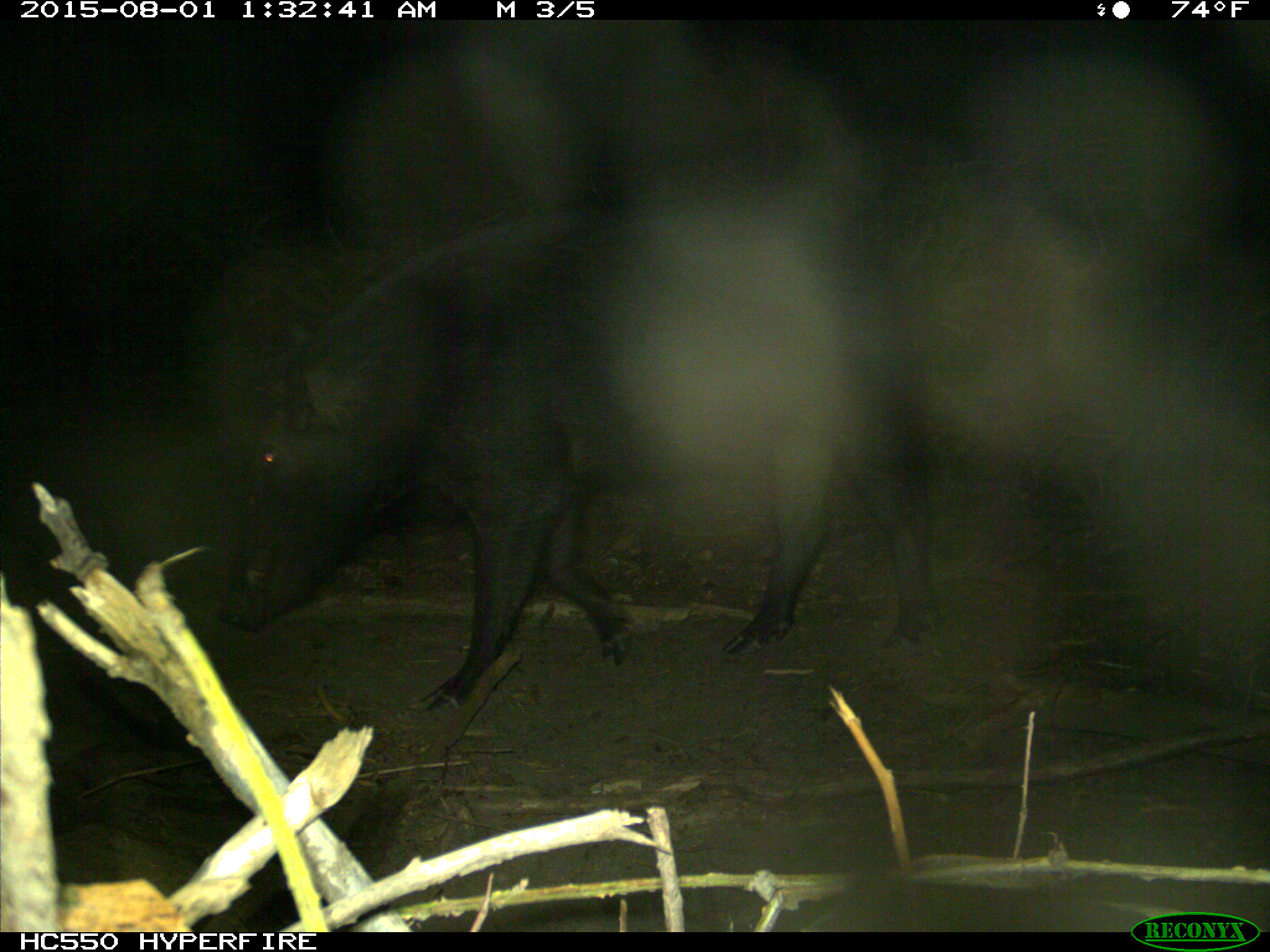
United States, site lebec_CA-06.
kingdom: Animalia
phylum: Chordata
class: Mammalia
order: Artiodactyla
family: Suidae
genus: Sus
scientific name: Sus scrofa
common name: wild boar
Sus scrofa (wild boar).